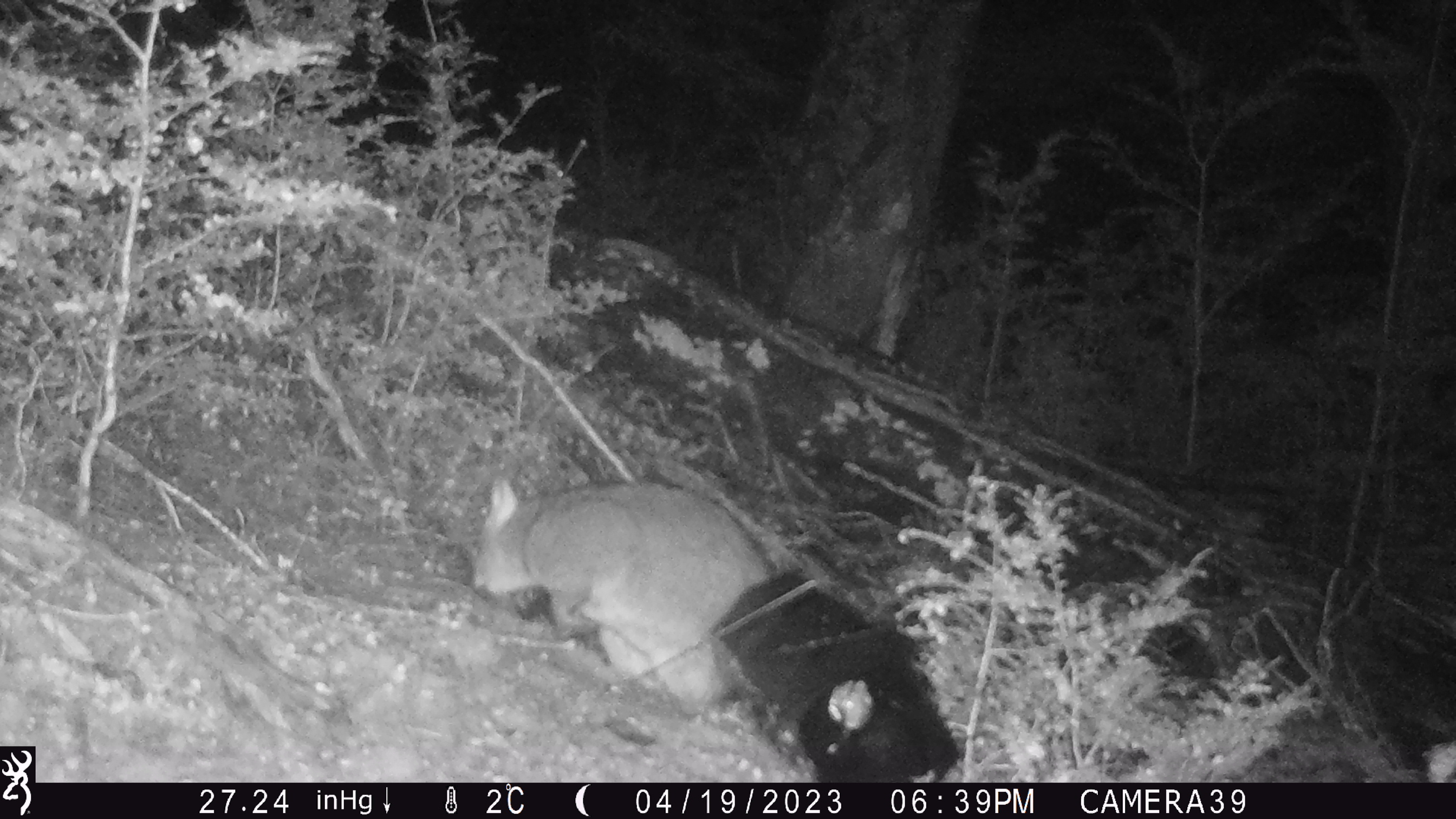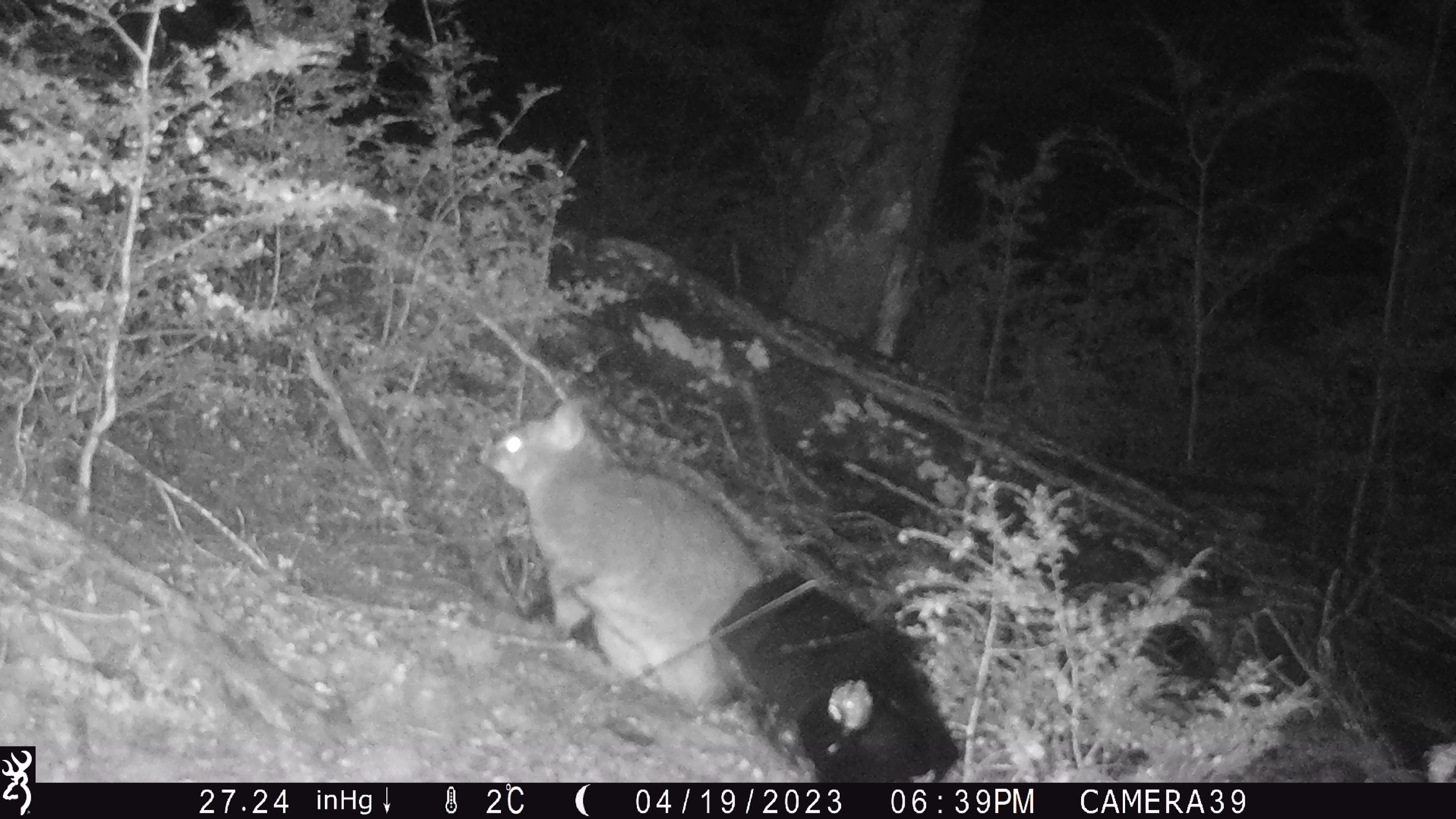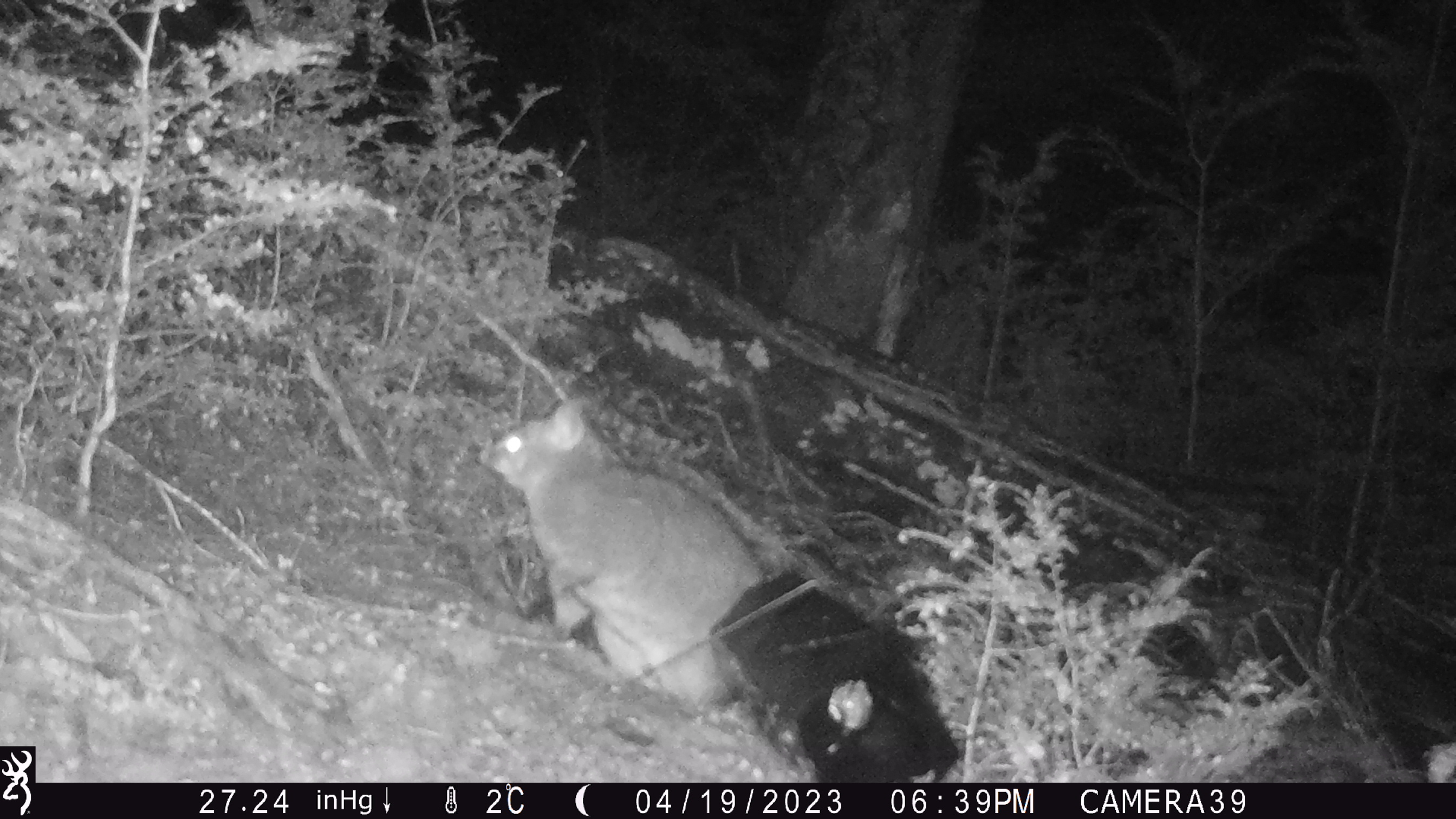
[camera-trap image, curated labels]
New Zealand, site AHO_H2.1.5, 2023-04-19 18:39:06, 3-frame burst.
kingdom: Animalia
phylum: Chordata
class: Mammalia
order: Carnivora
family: Mustelidae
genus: Mustela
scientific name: Mustela erminea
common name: stoat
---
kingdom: Animalia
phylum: Chordata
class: Mammalia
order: Diprotodontia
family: Phalangeridae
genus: Trichosurus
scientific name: Trichosurus vulpecula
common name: common brushtail possum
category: possum